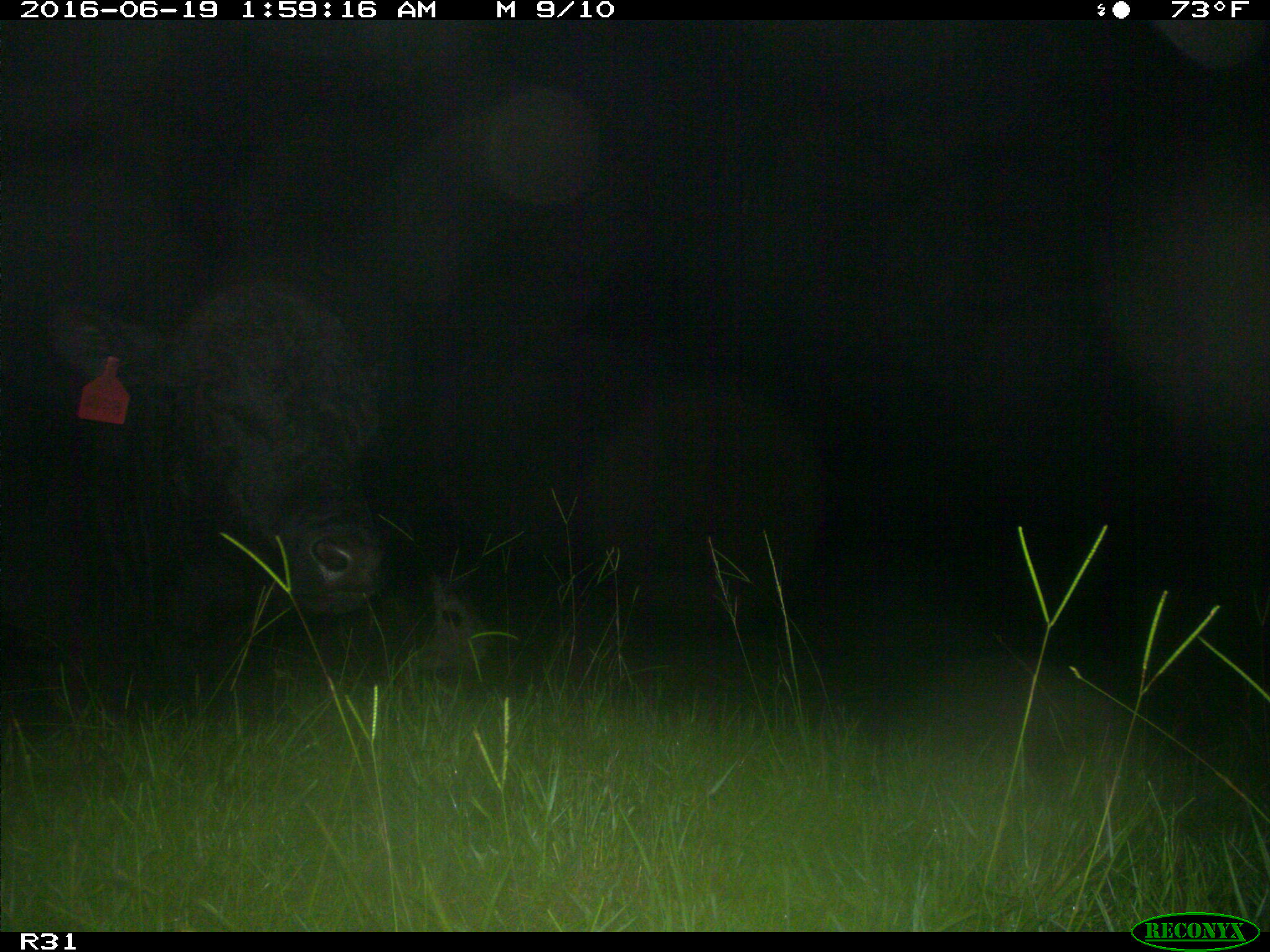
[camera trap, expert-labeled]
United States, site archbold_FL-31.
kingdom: Animalia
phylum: Chordata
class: Mammalia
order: Artiodactyla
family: Bovidae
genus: Bos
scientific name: Bos taurus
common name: domestic cow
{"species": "Bos taurus (domestic cow)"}